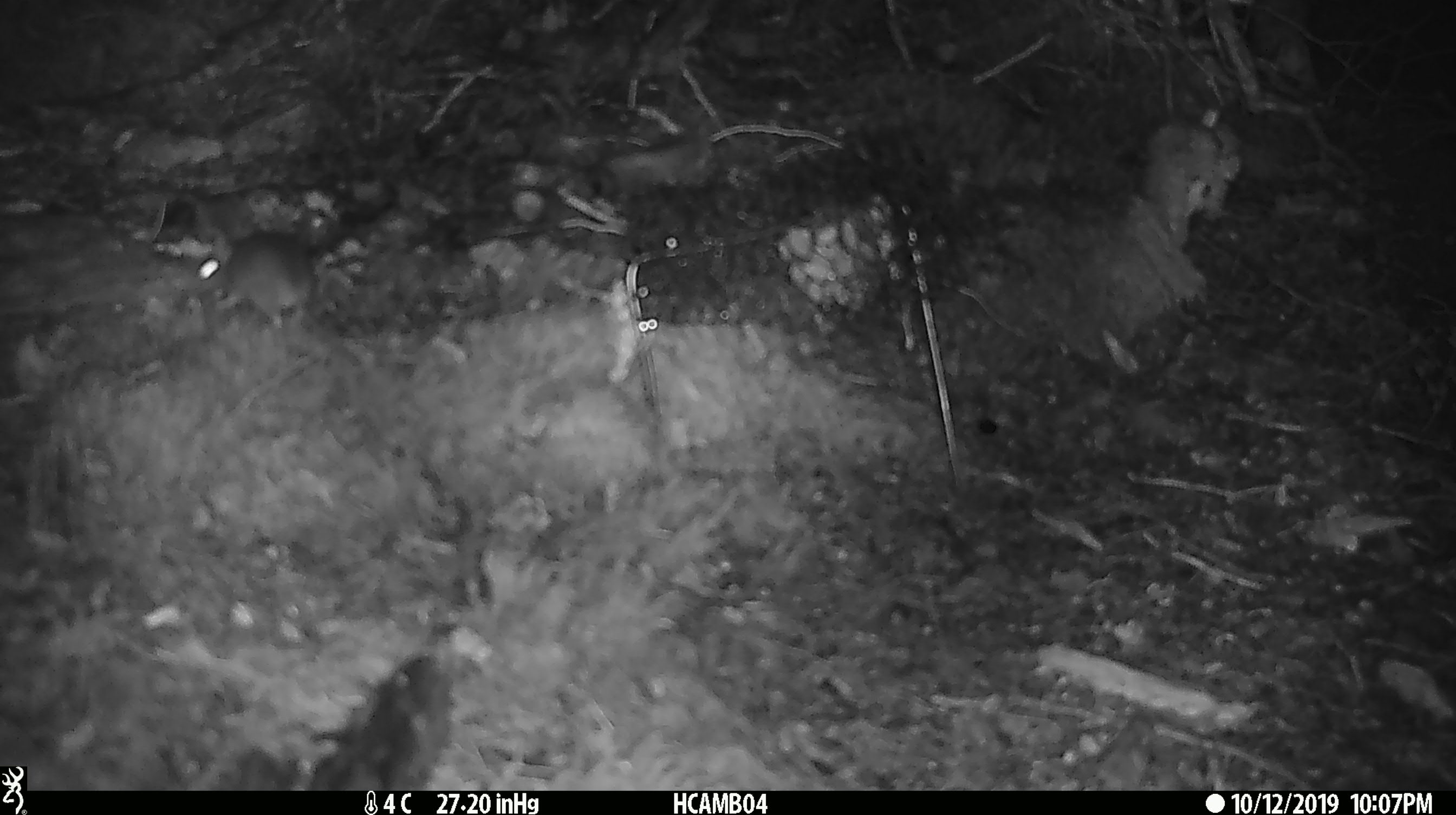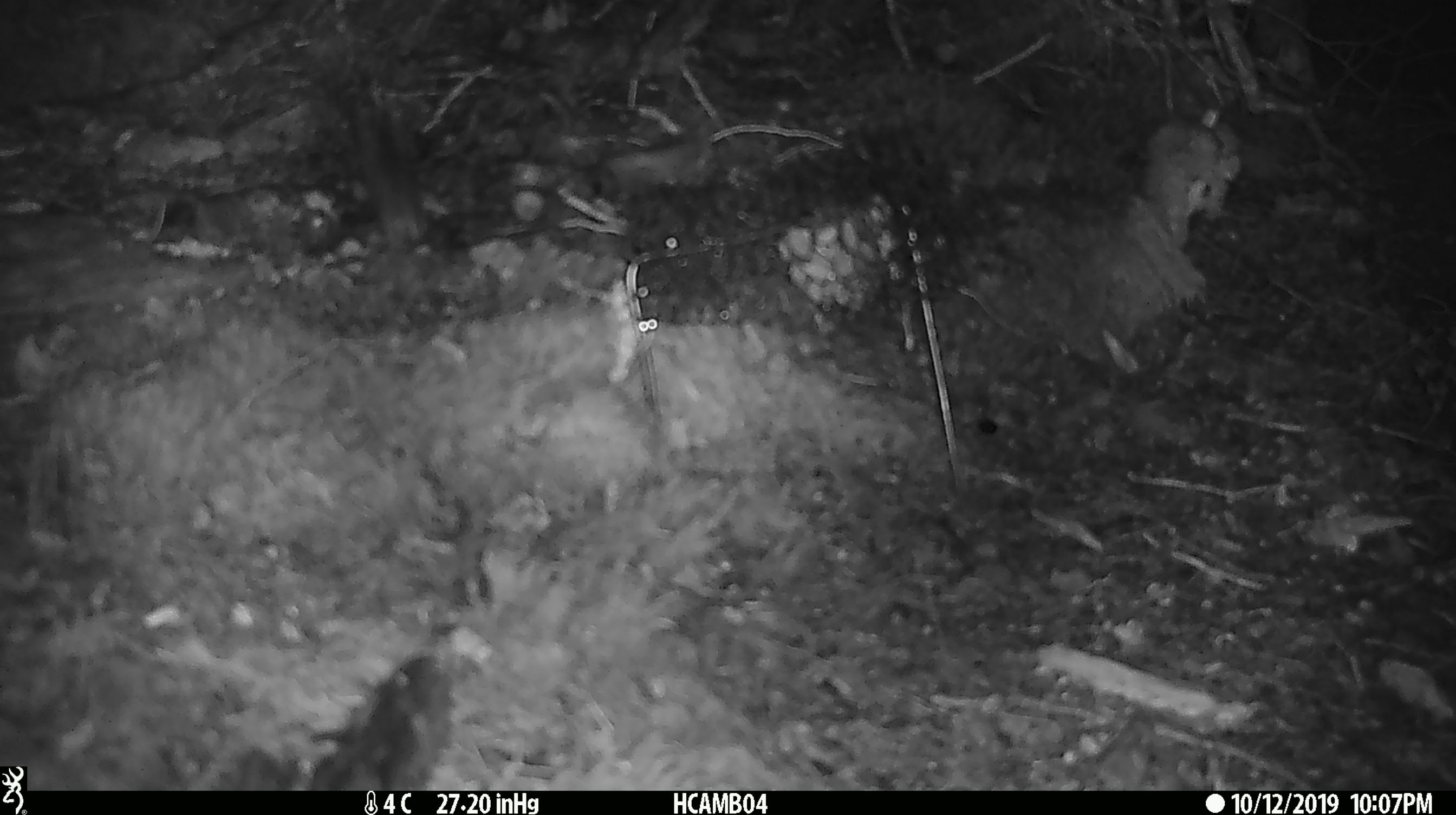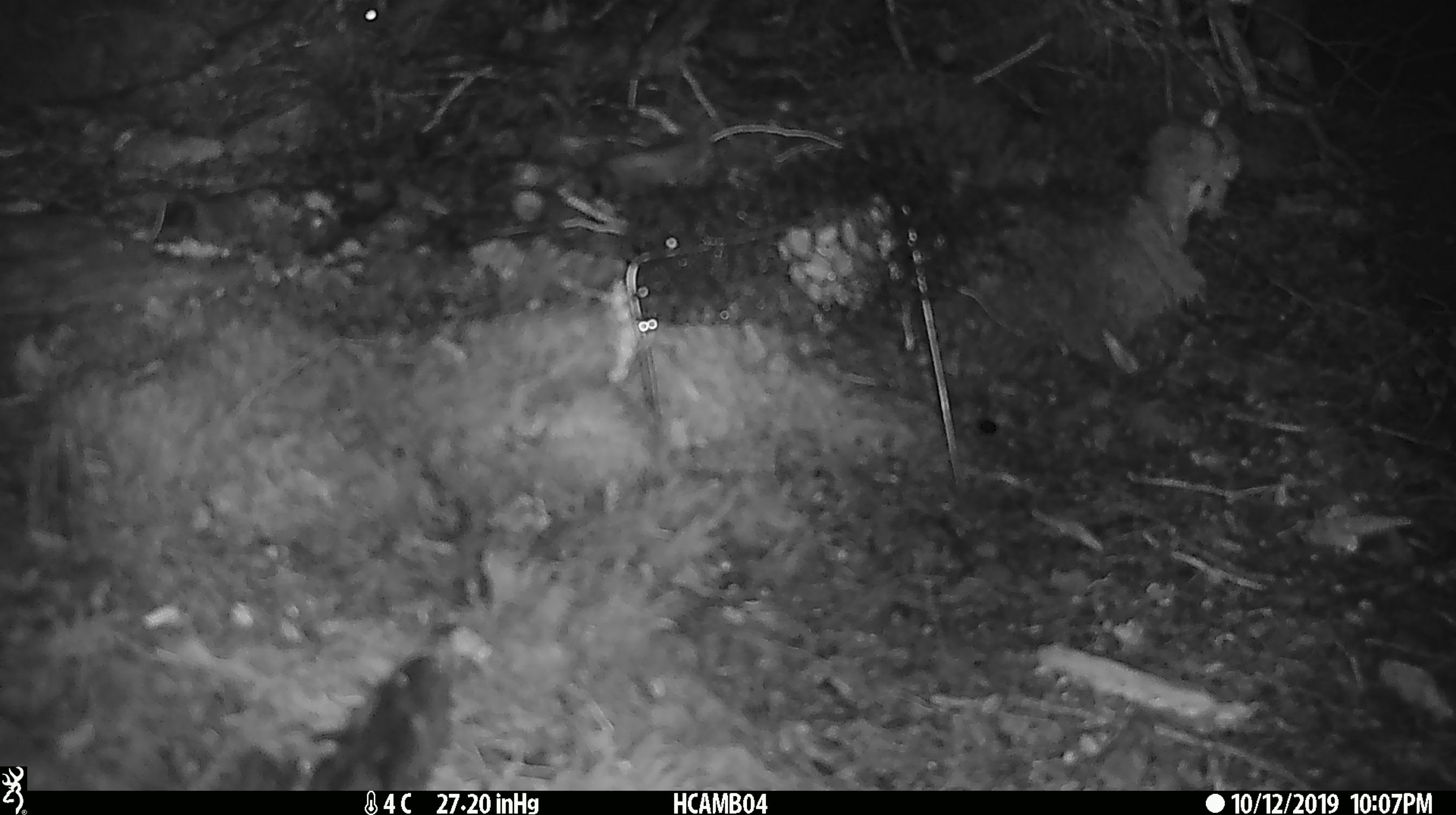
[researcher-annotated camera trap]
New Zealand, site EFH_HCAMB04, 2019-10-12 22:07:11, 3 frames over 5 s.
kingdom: Animalia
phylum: Chordata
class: Mammalia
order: Rodentia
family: Muridae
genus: Mus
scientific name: Mus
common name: mouse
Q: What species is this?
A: Mouse (Mus).